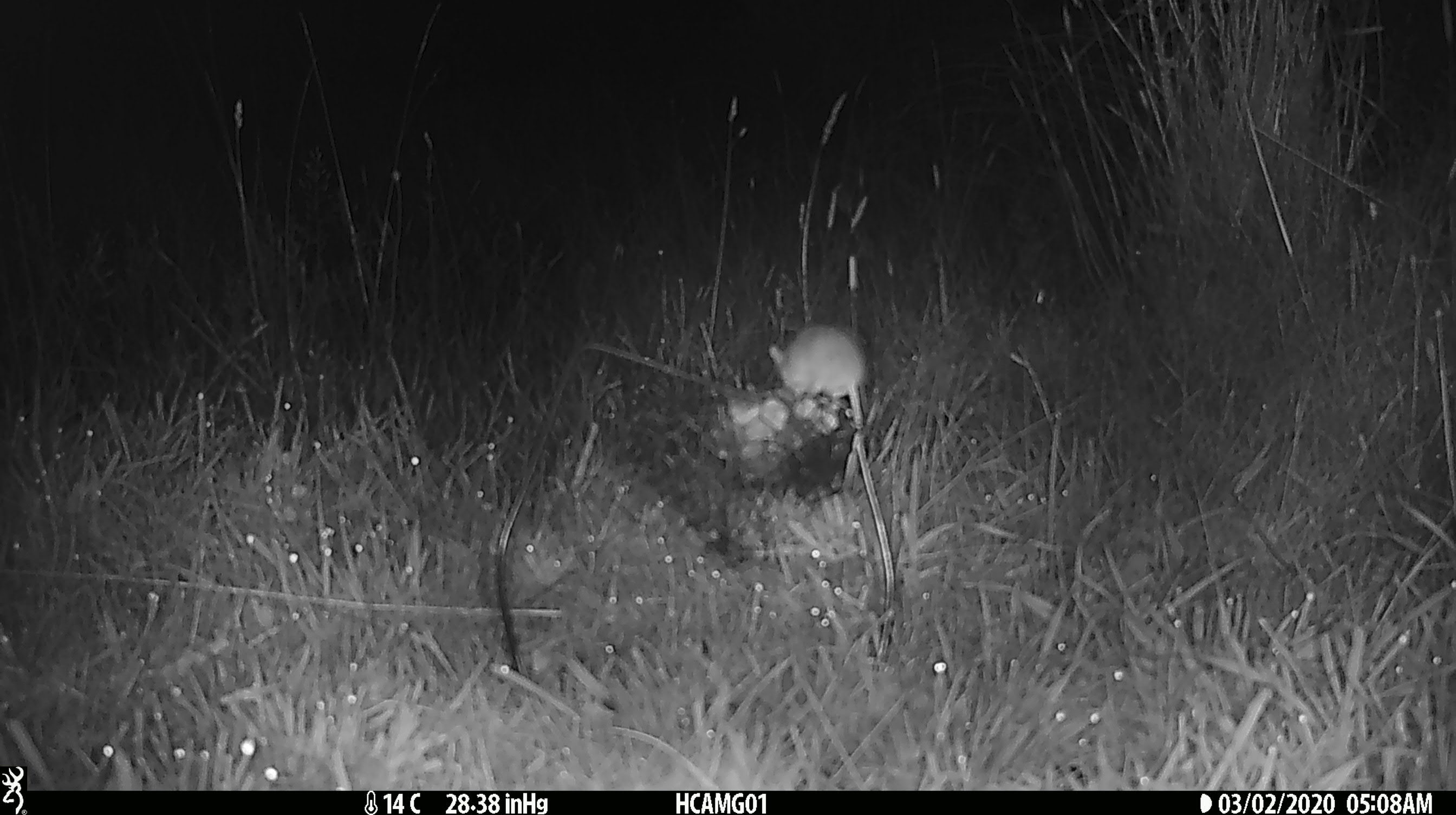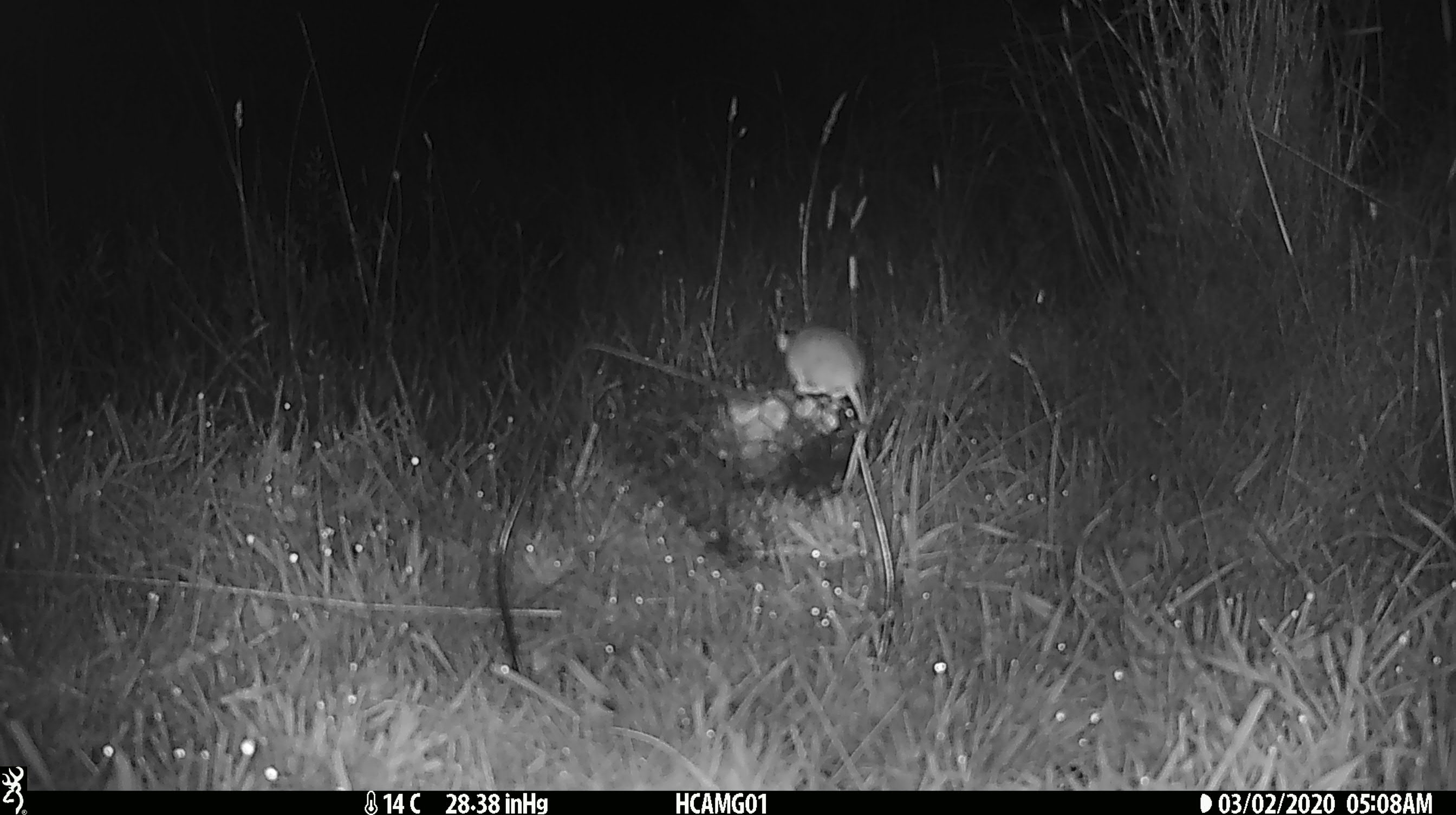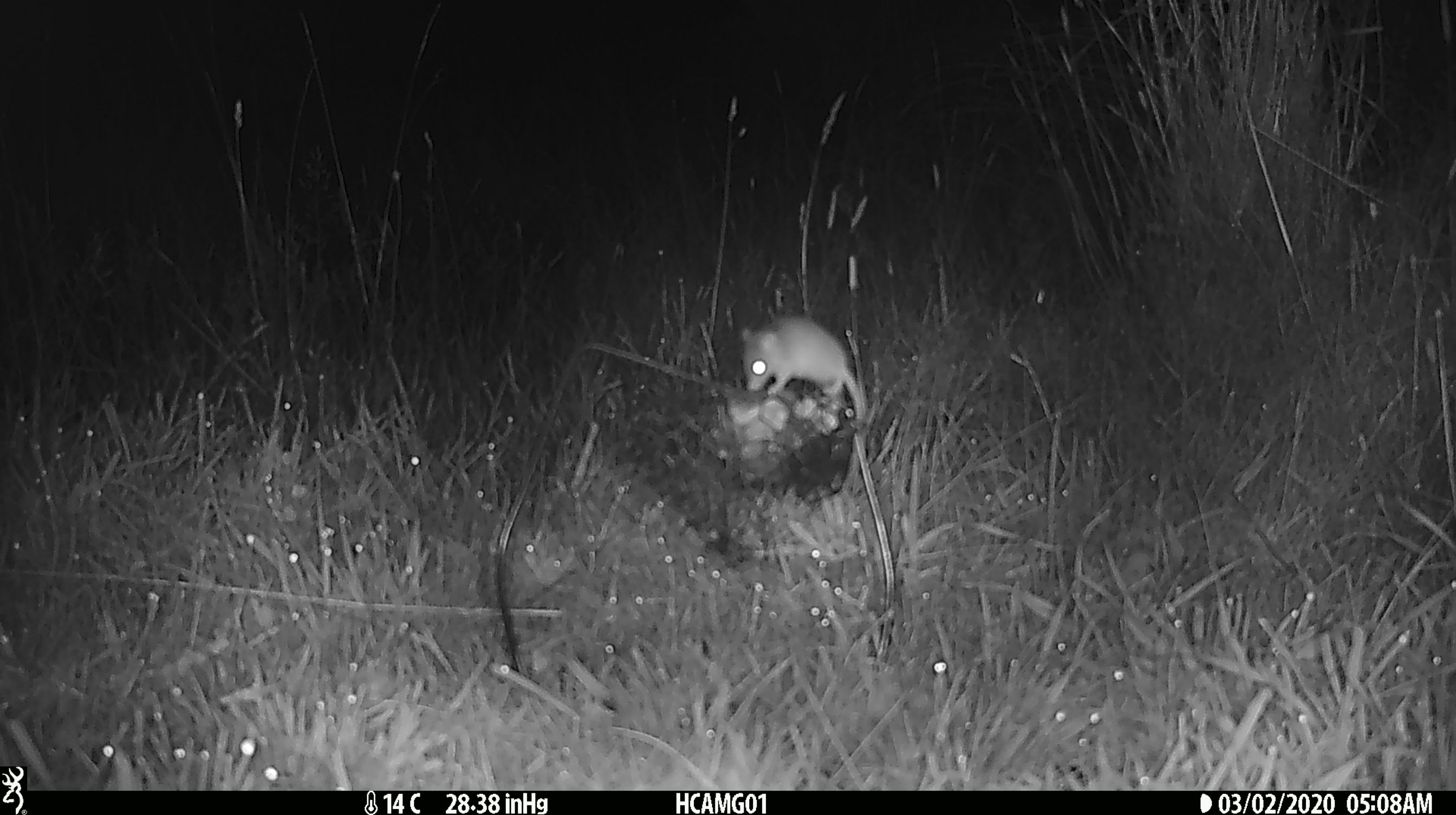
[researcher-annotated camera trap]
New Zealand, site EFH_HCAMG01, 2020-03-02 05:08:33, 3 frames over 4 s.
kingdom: Animalia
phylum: Chordata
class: Mammalia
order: Rodentia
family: Muridae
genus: Mus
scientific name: Mus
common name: mouse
Mouse (Mus).